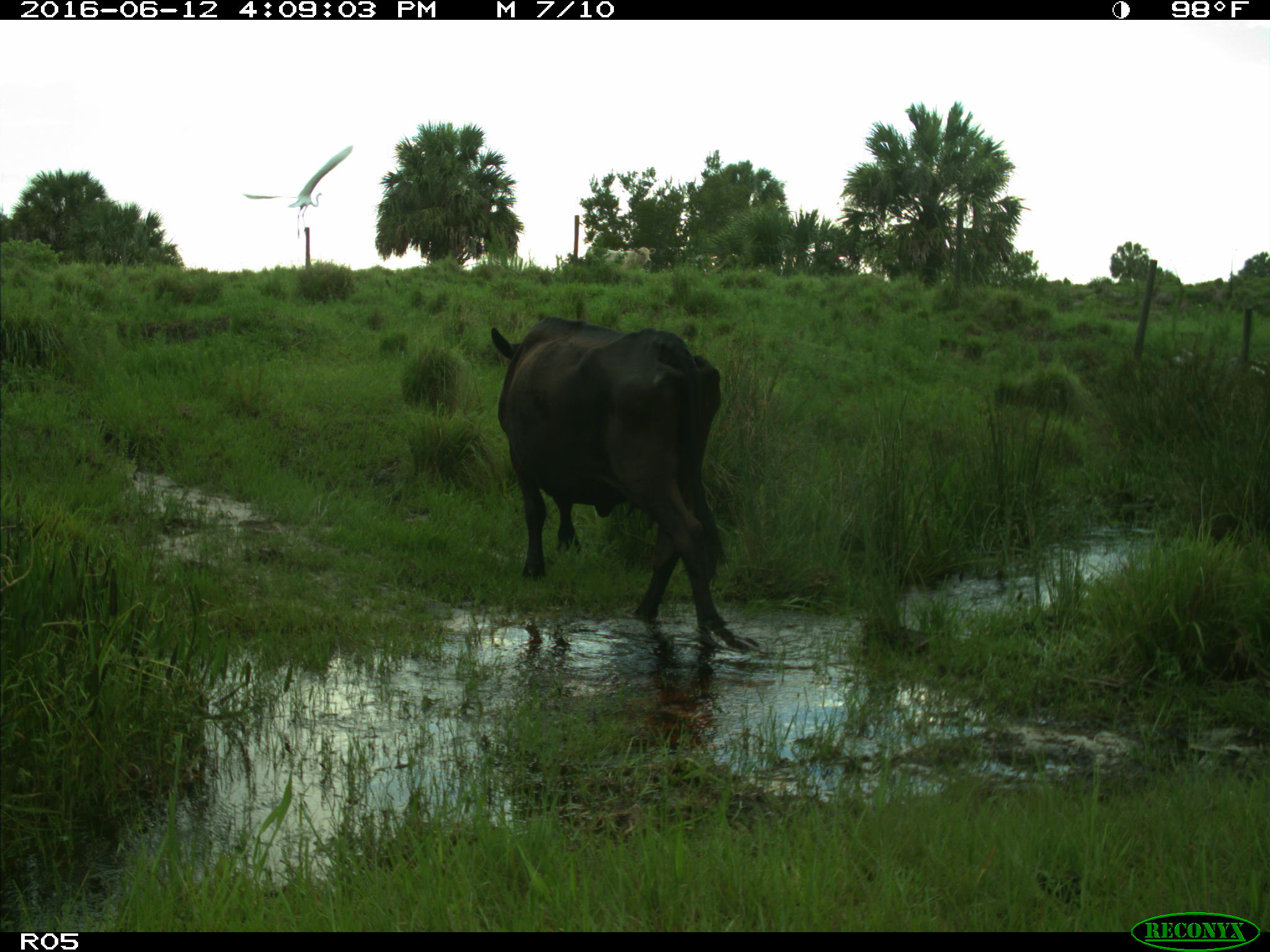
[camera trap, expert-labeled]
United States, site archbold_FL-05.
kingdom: Animalia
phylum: Chordata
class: Mammalia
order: Artiodactyla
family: Bovidae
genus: Bos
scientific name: Bos taurus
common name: domestic cow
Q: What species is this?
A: Bos taurus (domestic cow).